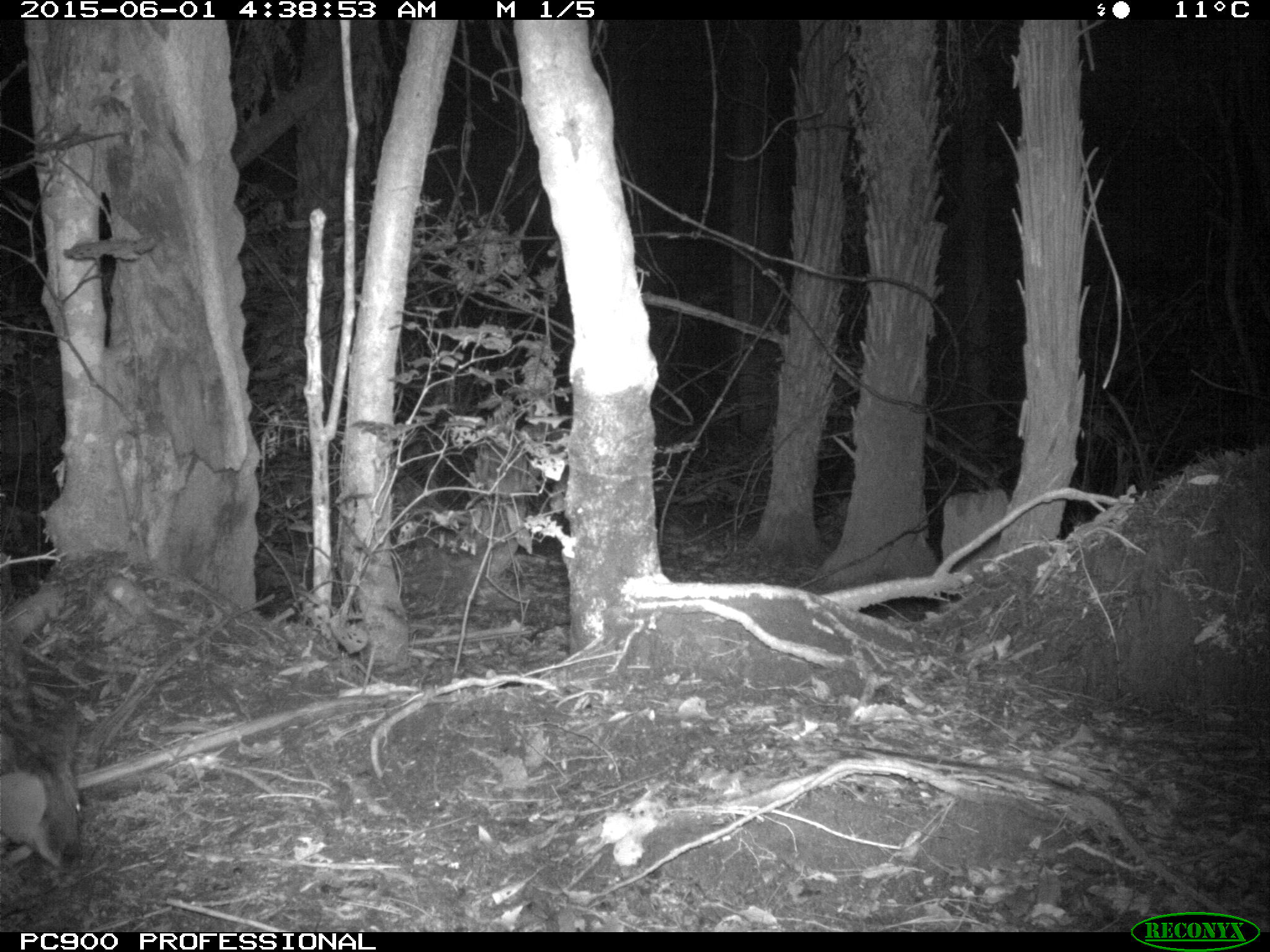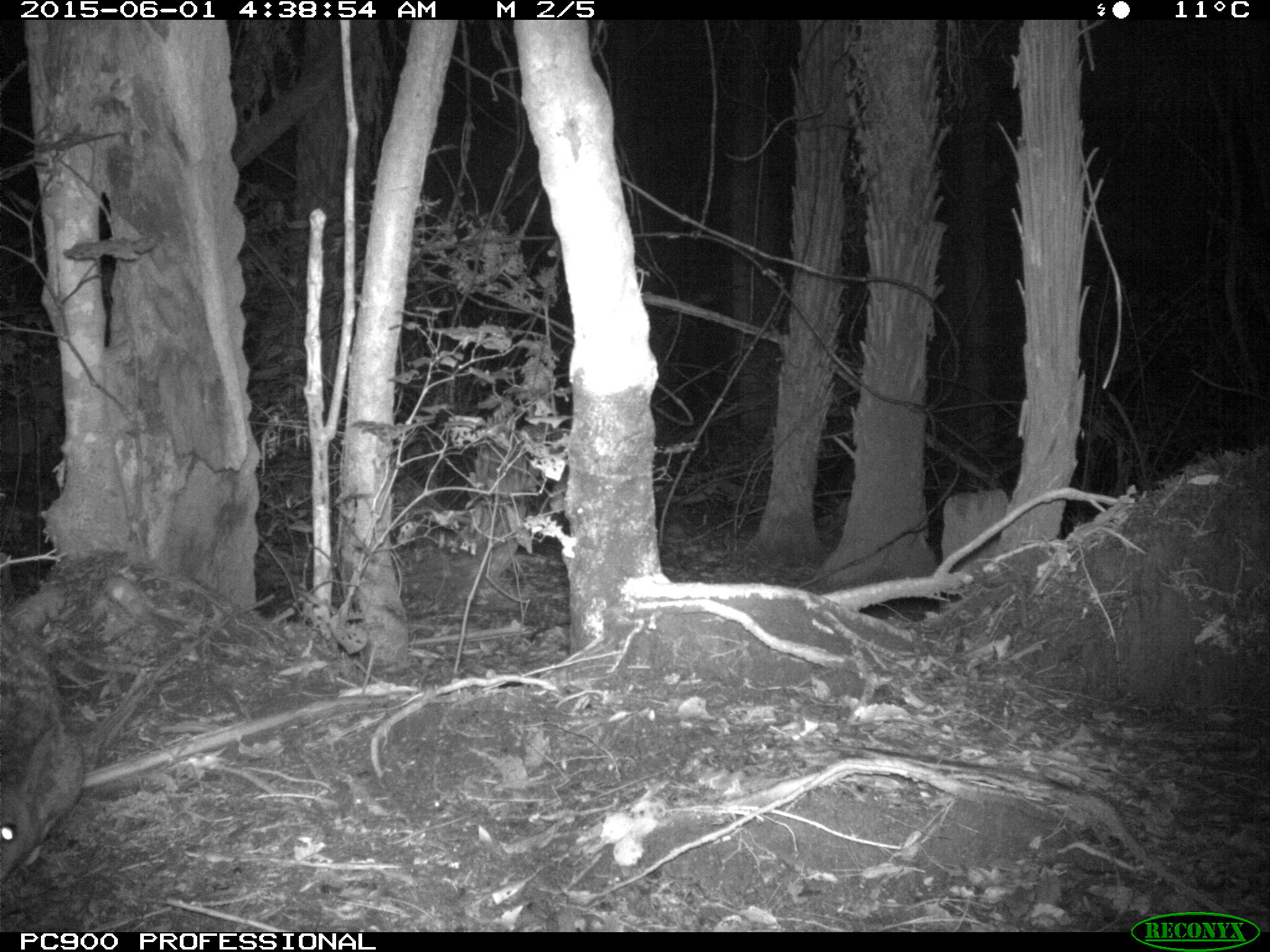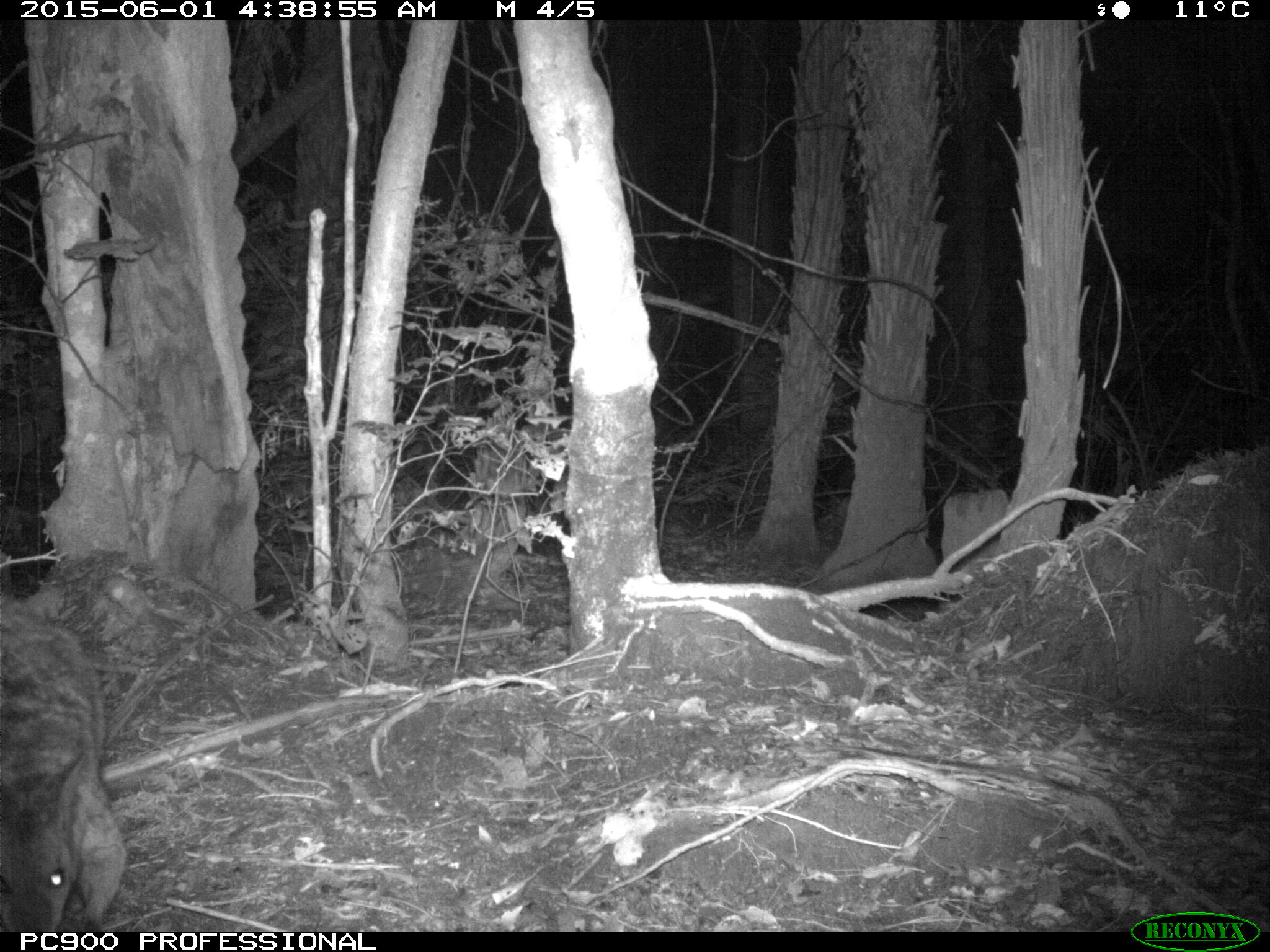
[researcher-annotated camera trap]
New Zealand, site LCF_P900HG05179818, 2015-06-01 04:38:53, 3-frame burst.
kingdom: Animalia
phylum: Chordata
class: Mammalia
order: Diprotodontia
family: Macropodidae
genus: Notamacropus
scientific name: Notamacropus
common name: wallaby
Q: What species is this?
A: Wallaby (Notamacropus).